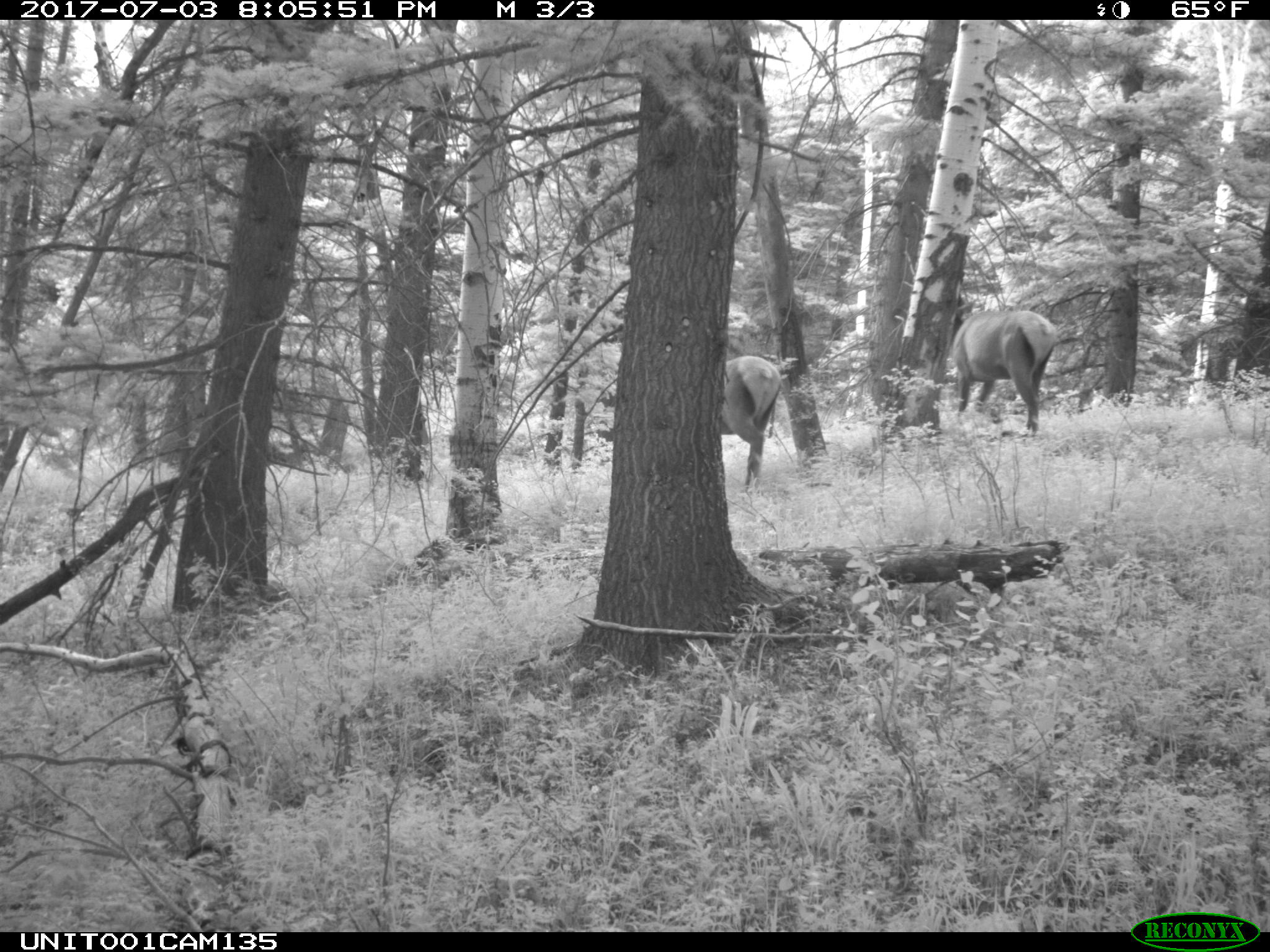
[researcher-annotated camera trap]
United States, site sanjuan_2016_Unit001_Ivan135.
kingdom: Animalia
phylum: Chordata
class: Mammalia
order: Artiodactyla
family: Cervidae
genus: Cervus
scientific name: Cervus elaphus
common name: red deer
Cervus elaphus (red deer).